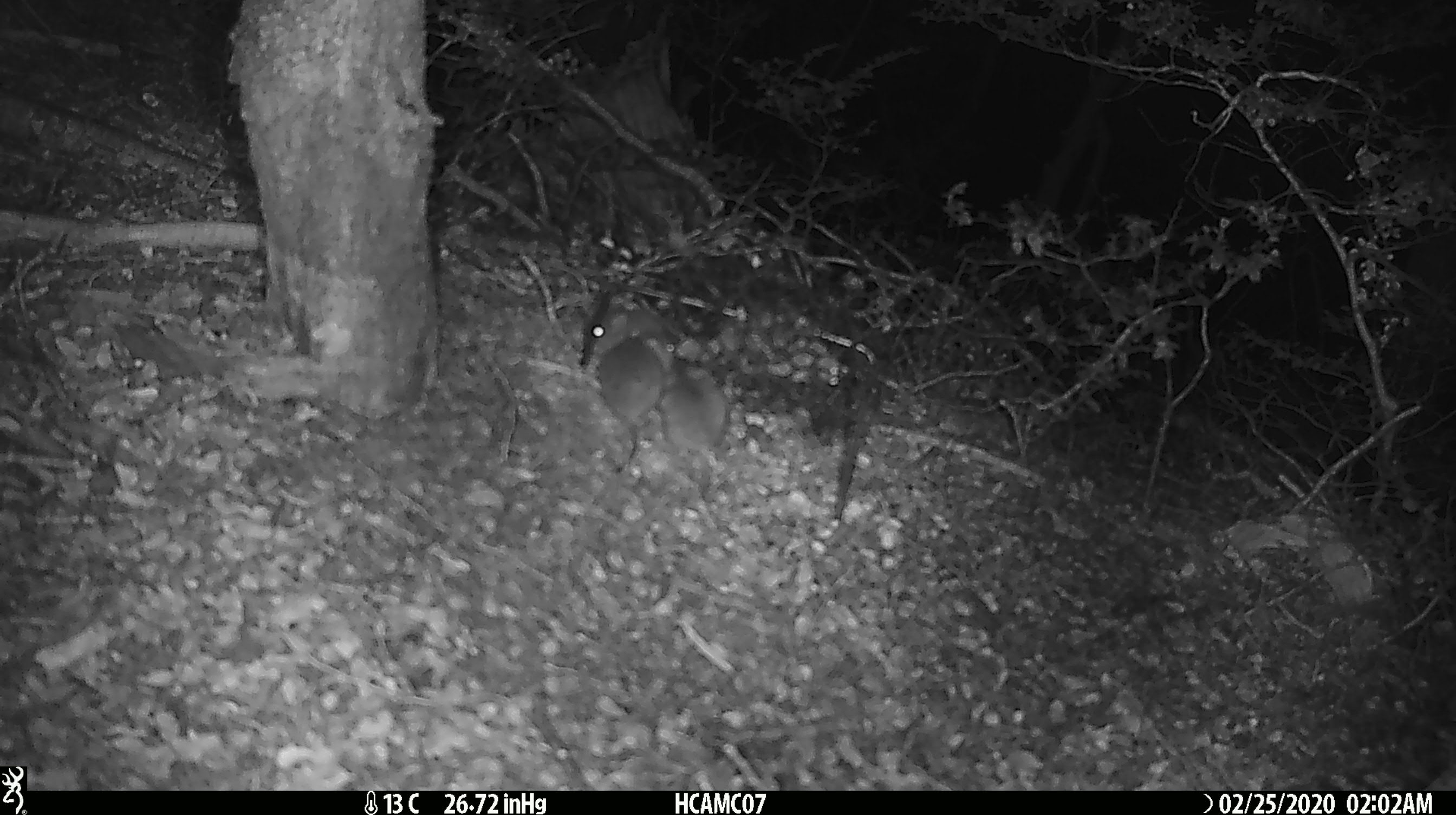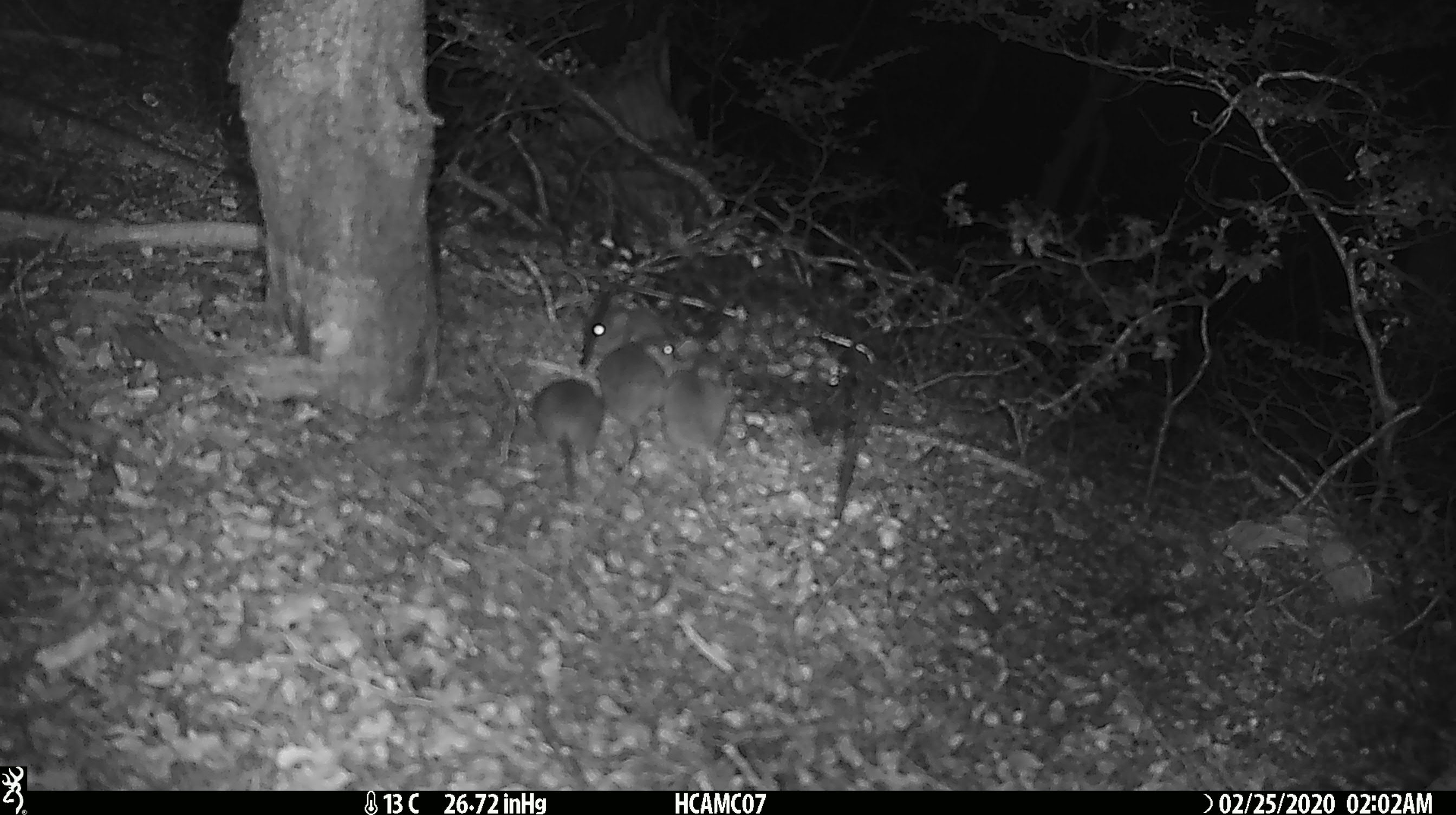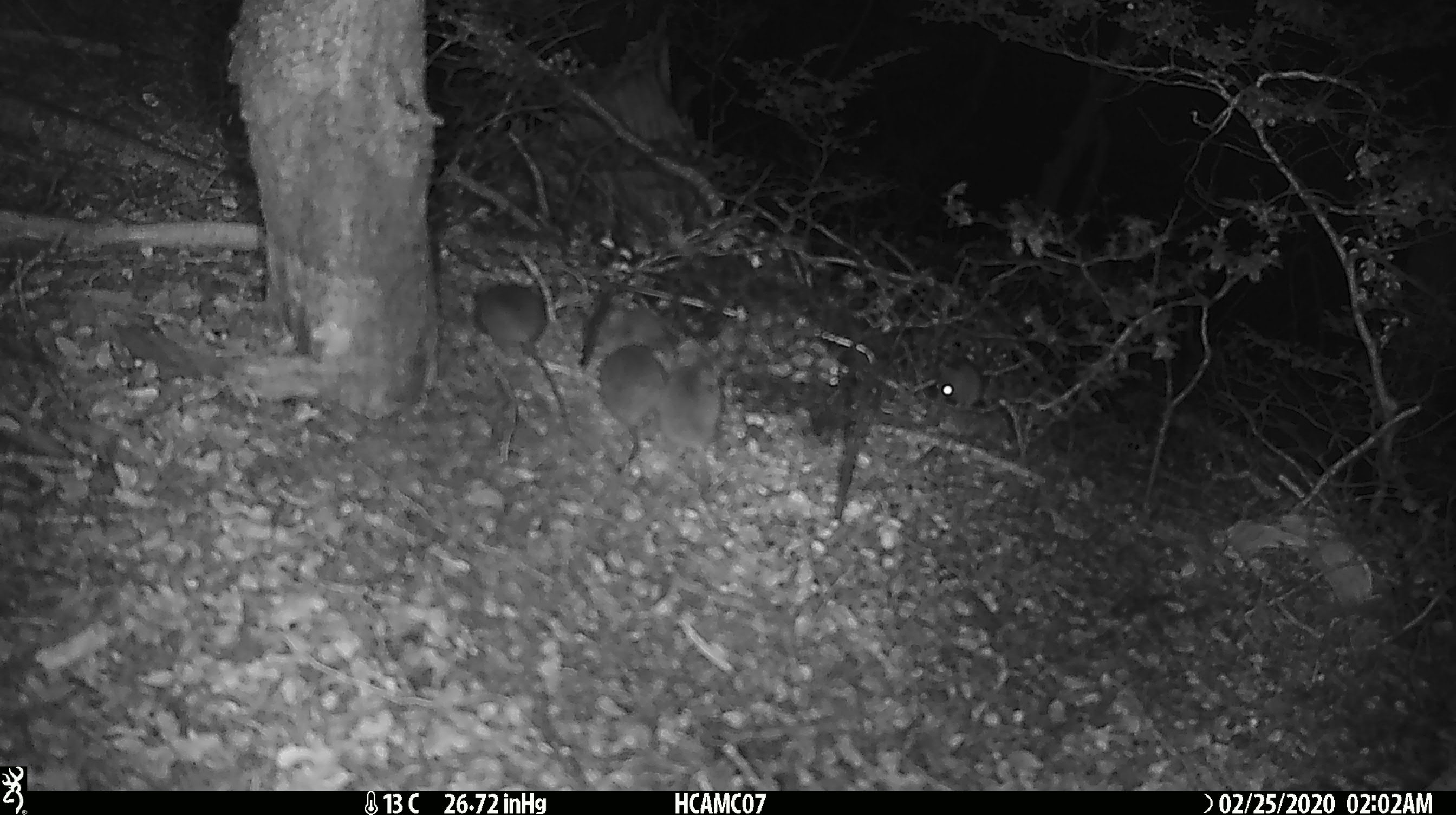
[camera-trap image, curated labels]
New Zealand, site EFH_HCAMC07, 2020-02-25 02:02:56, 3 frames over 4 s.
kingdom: Animalia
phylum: Chordata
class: Mammalia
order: Rodentia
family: Muridae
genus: Mus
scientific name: Mus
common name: mouse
Mouse (Mus).